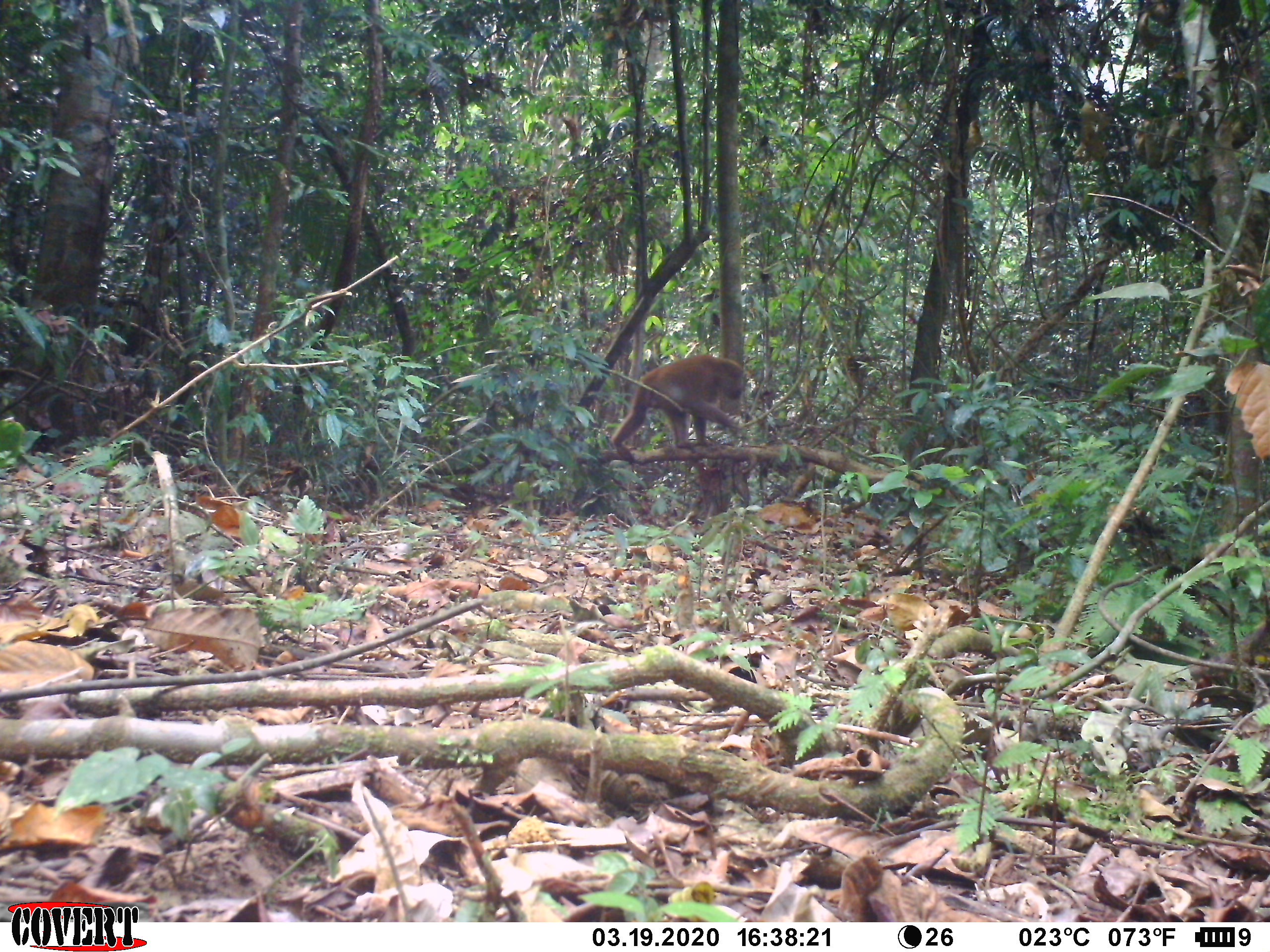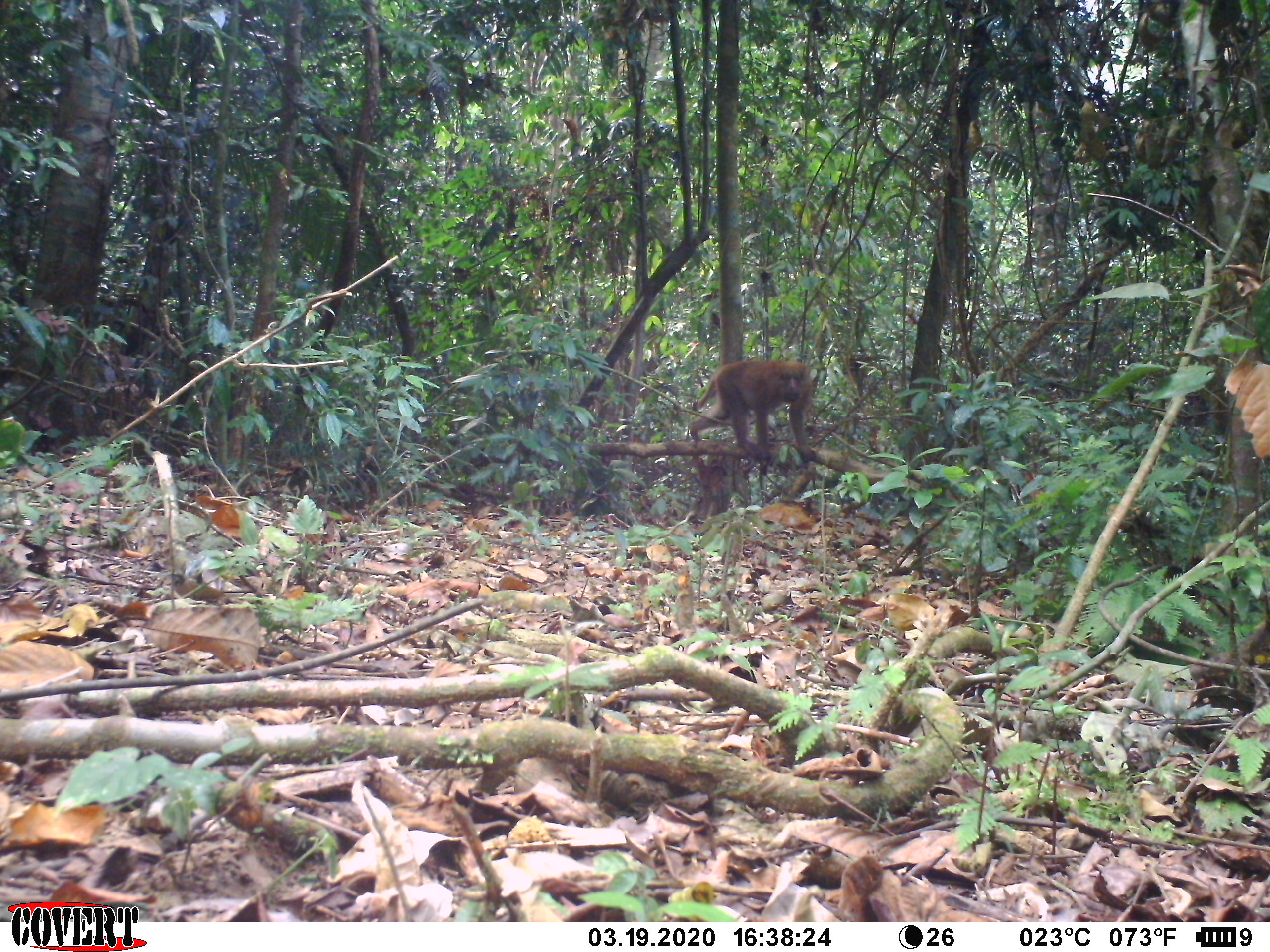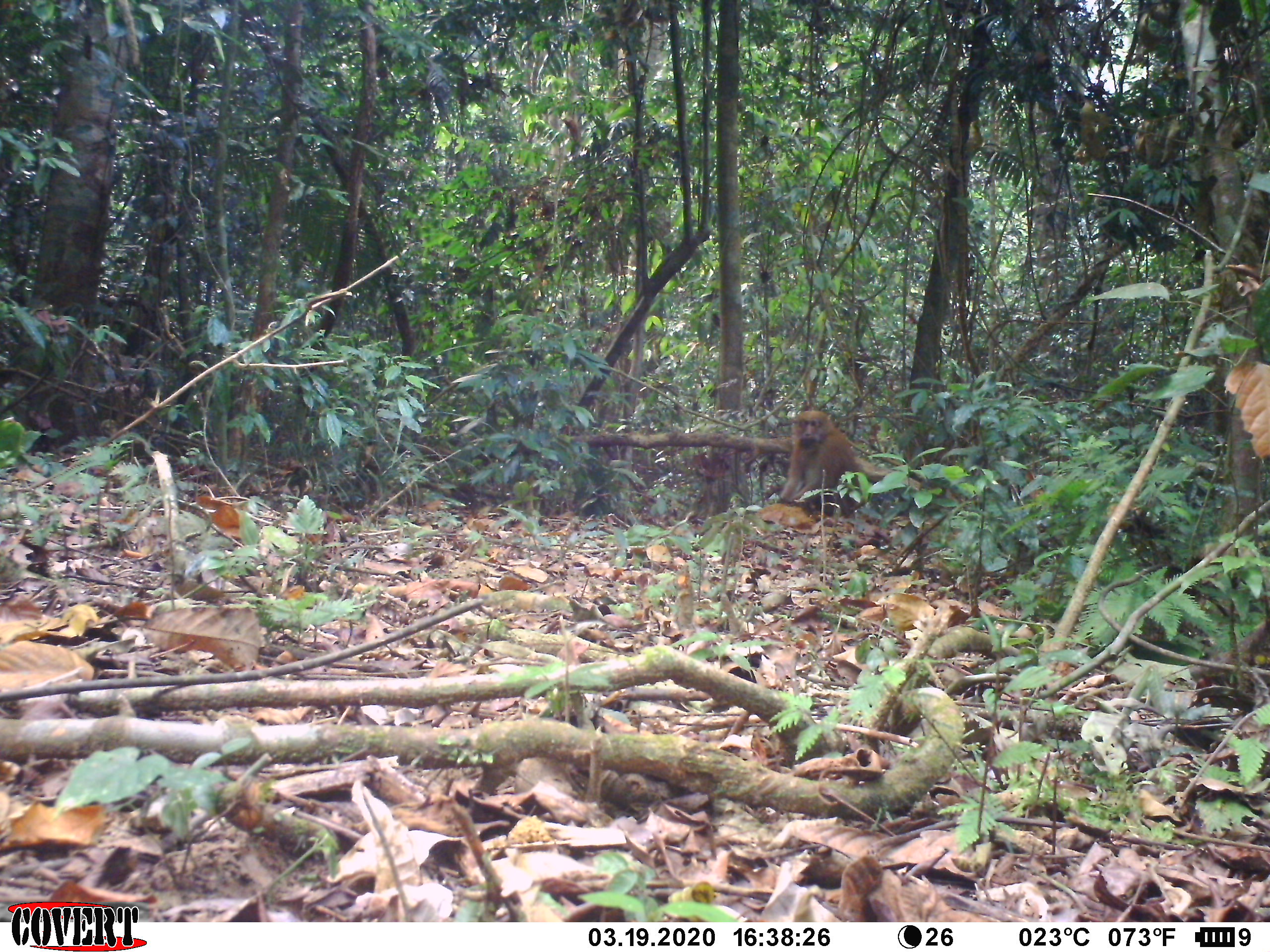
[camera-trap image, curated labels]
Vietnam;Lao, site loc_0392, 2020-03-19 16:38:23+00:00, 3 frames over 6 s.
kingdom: Animalia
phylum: Chordata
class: Mammalia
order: Primates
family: Cercopithecidae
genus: Macaca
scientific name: Macaca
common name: macaques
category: assam or rhesus macaque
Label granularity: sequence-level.